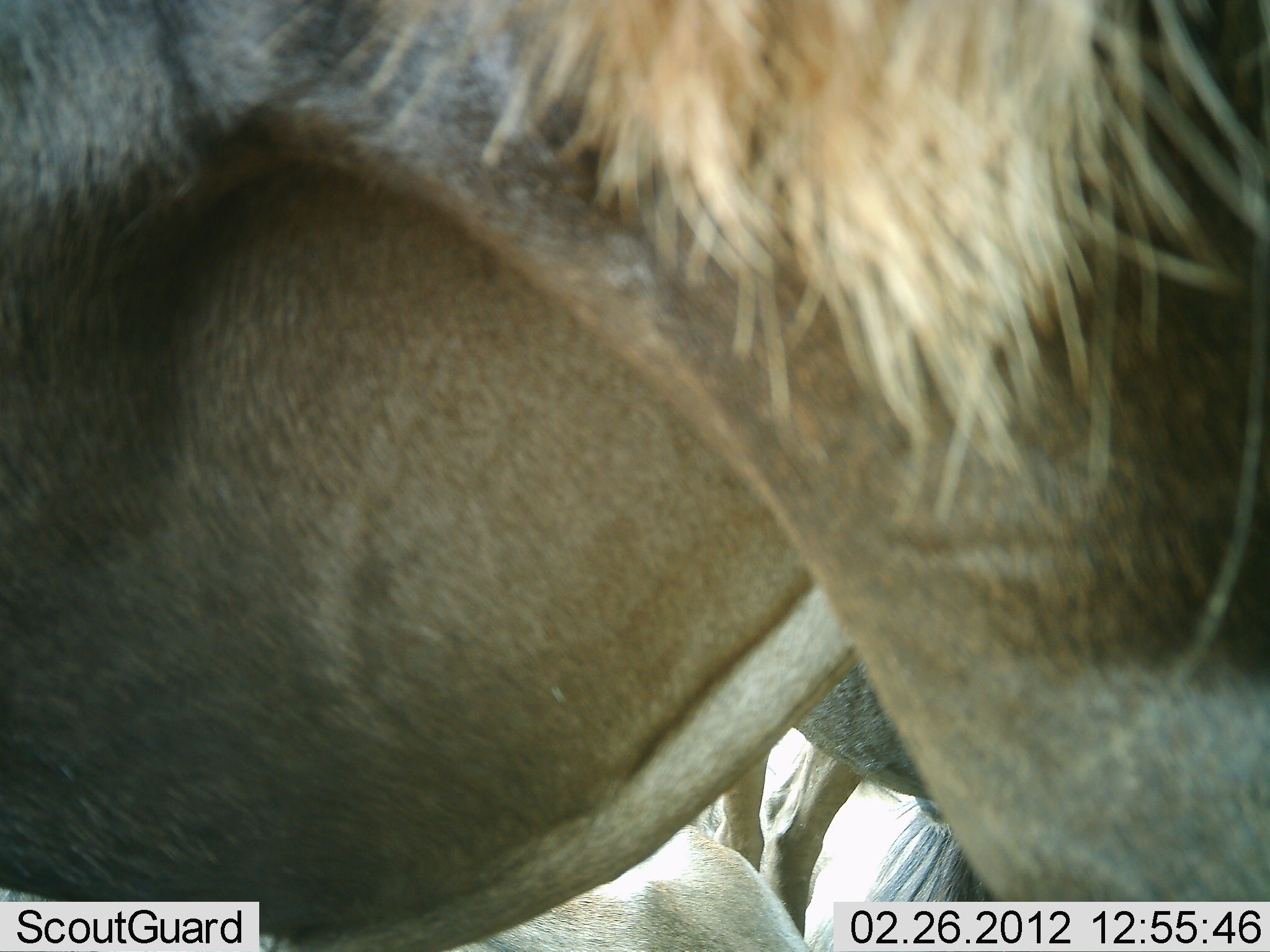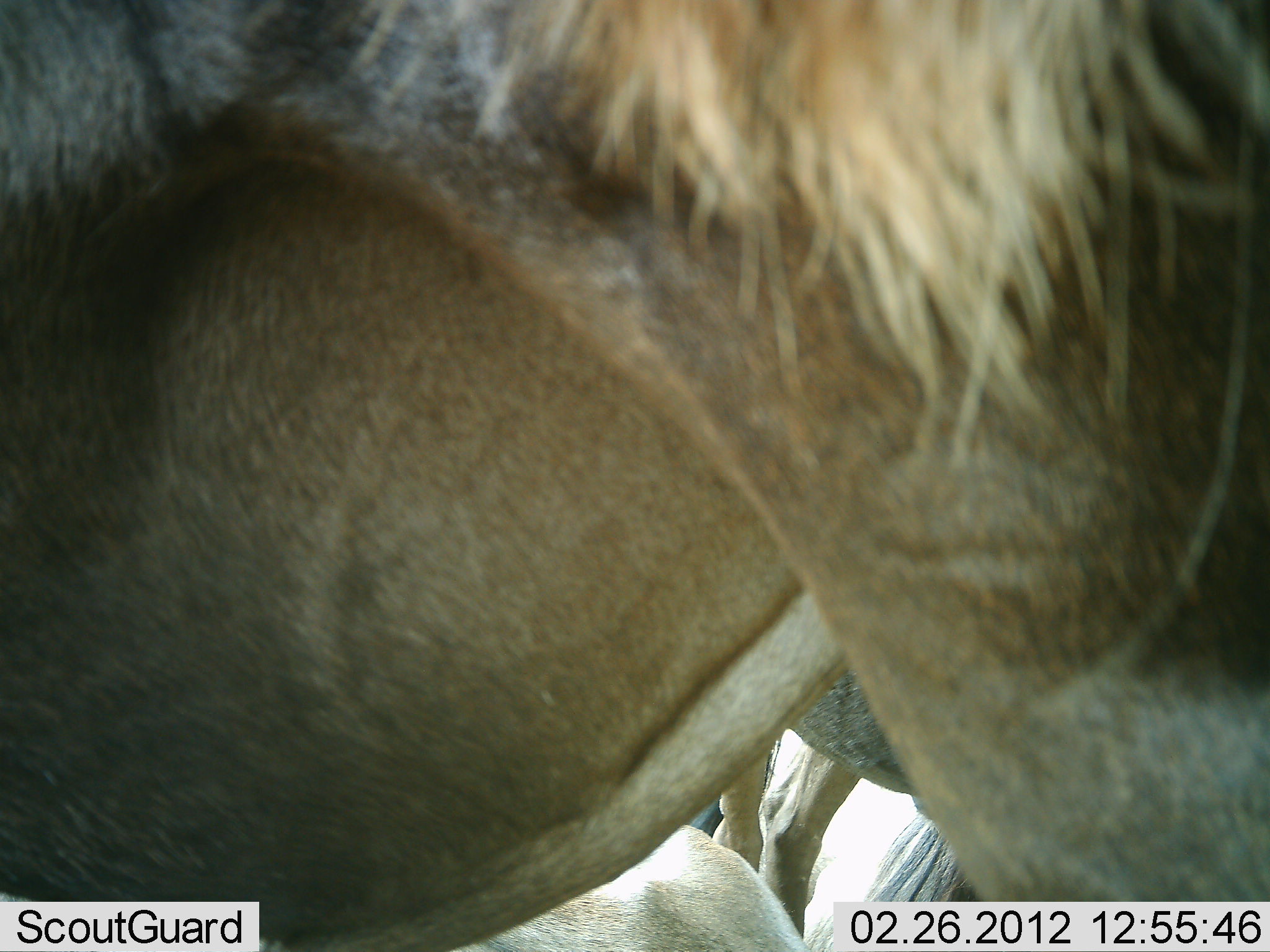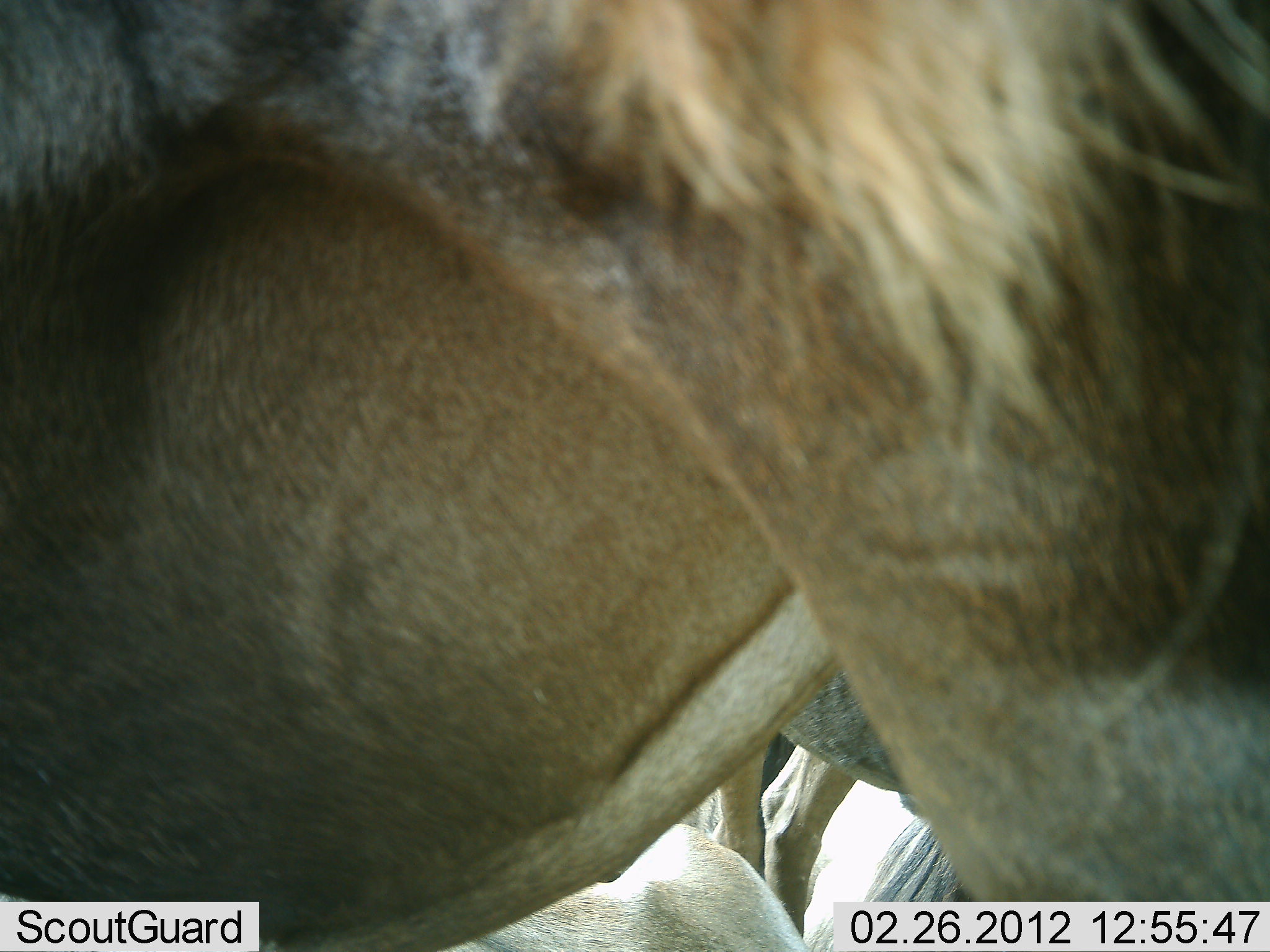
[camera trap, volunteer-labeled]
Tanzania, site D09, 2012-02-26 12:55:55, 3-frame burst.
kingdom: Animalia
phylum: Chordata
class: Mammalia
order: Artiodactyla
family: Bovidae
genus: Connochaetes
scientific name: Connochaetes taurinus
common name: blue wildebeest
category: wildebeest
Wildebeest (blue wildebeest) (Connochaetes taurinus), count 3. Behavior (volunteer vote fractions): standing 89%, resting 28%, moving 6%, interacting 0%. Young present (vote fraction): 0%. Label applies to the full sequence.